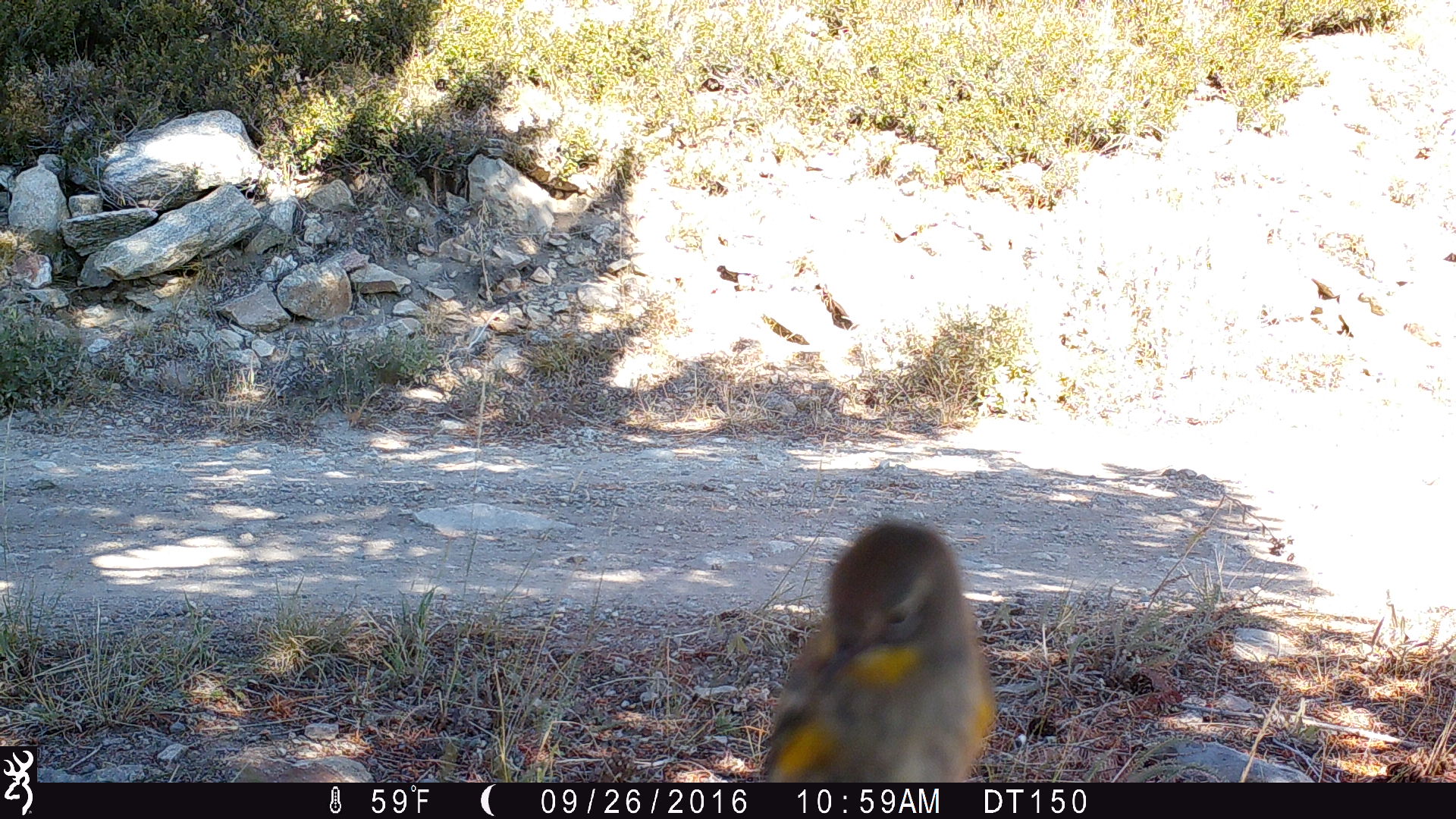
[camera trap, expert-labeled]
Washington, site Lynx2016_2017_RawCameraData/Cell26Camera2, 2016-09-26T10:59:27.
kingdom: Animalia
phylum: Chordata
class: Aves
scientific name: Aves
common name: birds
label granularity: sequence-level